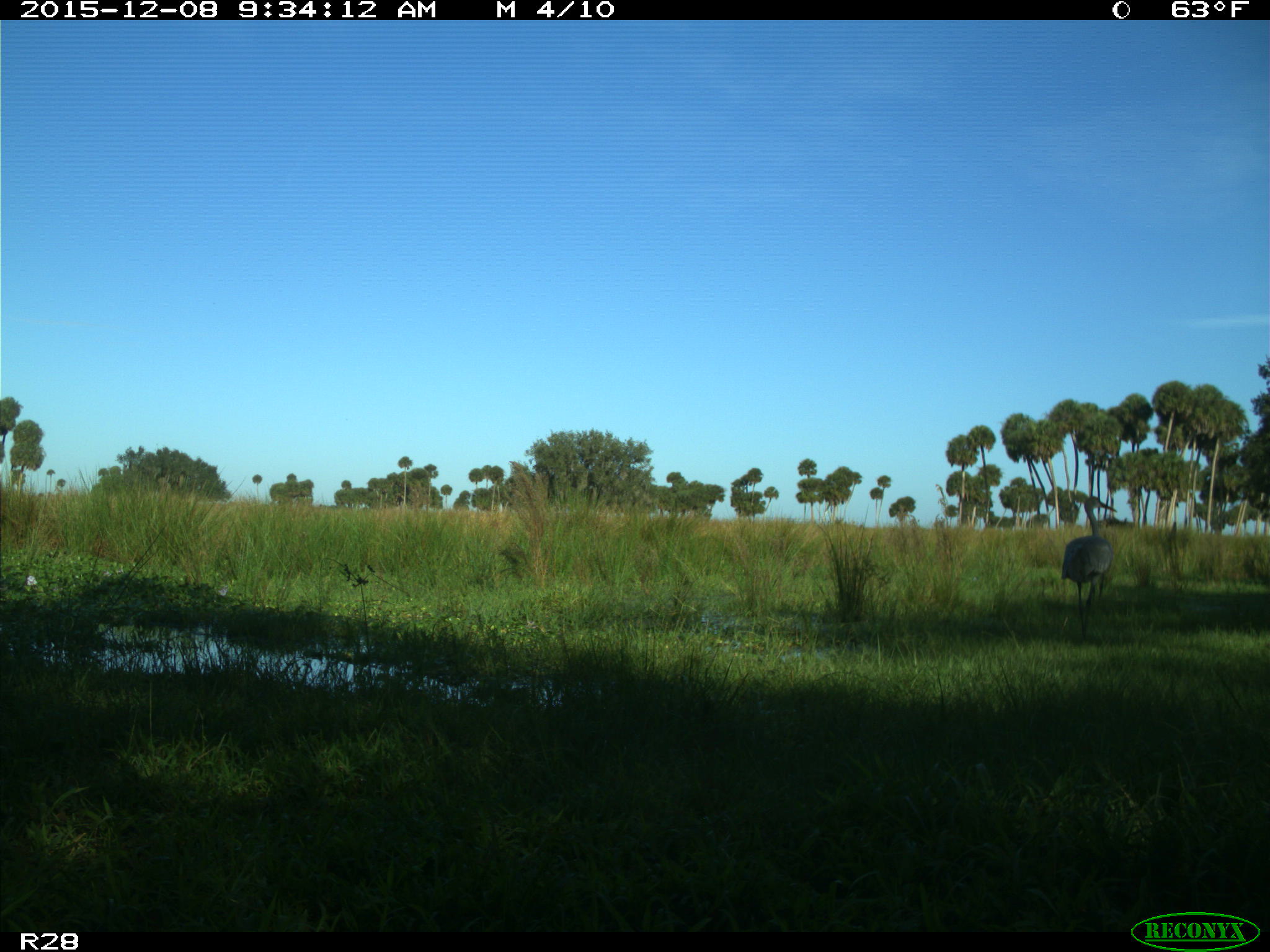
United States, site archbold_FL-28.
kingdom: Animalia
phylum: Chordata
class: Aves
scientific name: Aves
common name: birds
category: unidentified bird